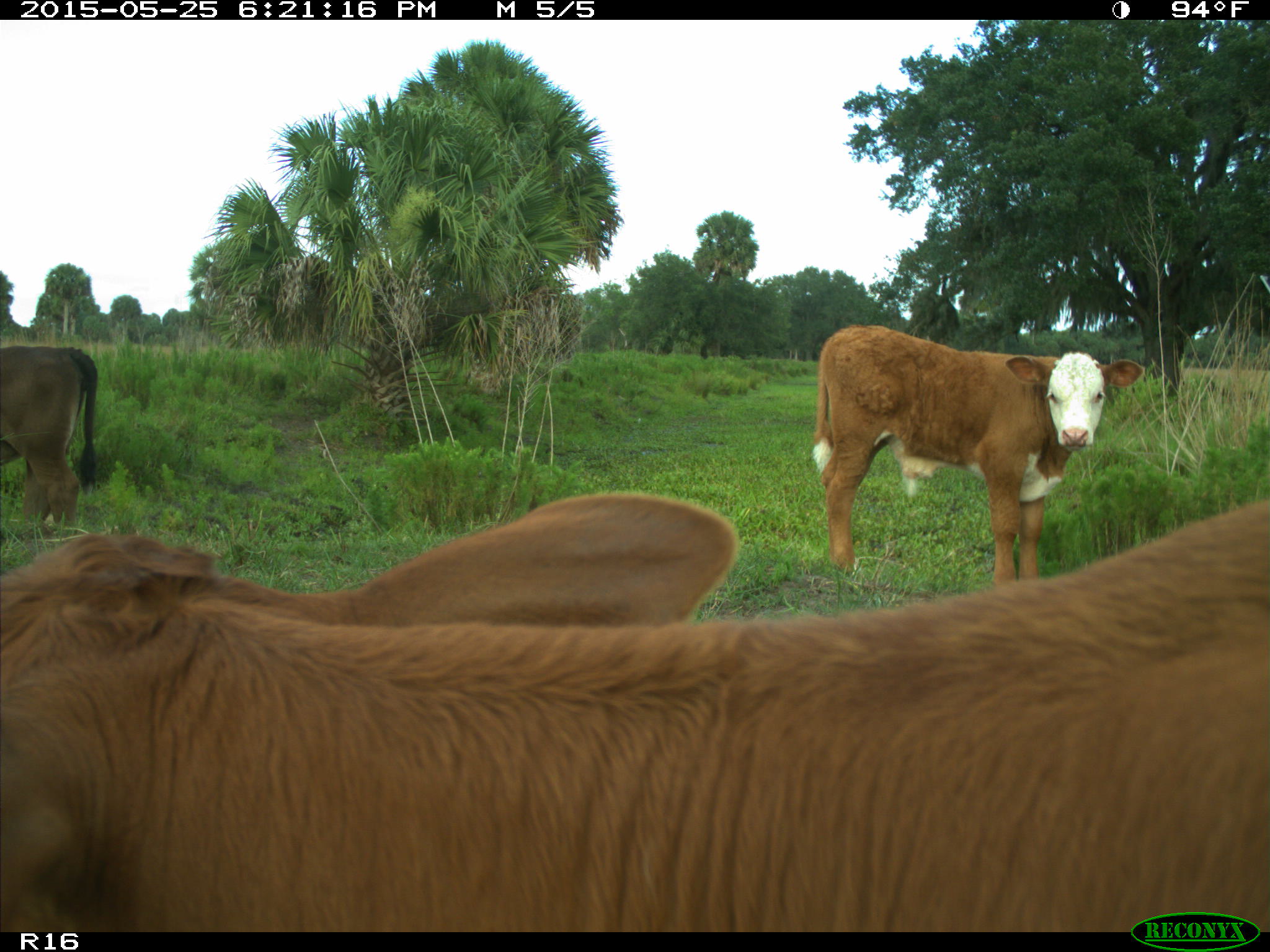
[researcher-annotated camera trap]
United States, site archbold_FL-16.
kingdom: Animalia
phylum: Chordata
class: Mammalia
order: Artiodactyla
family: Bovidae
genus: Bos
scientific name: Bos taurus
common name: domestic cow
Bos taurus (domestic cow).